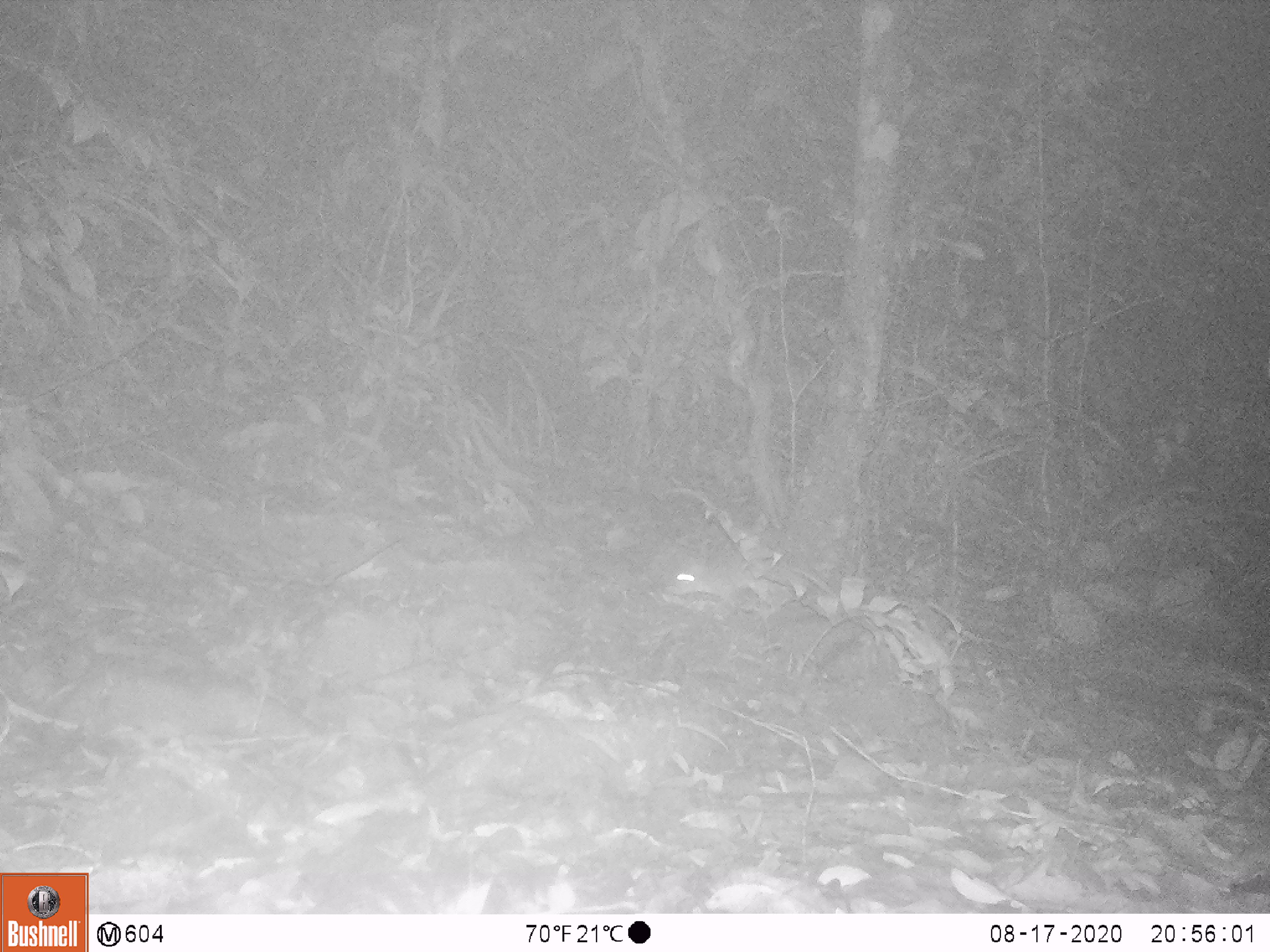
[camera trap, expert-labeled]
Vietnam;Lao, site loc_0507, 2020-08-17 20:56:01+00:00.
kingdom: Animalia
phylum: Chordata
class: Mammalia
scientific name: Mammalia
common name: mammal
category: unidentified small mammal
Unidentified small mammal (mammal) (Mammalia). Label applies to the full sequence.